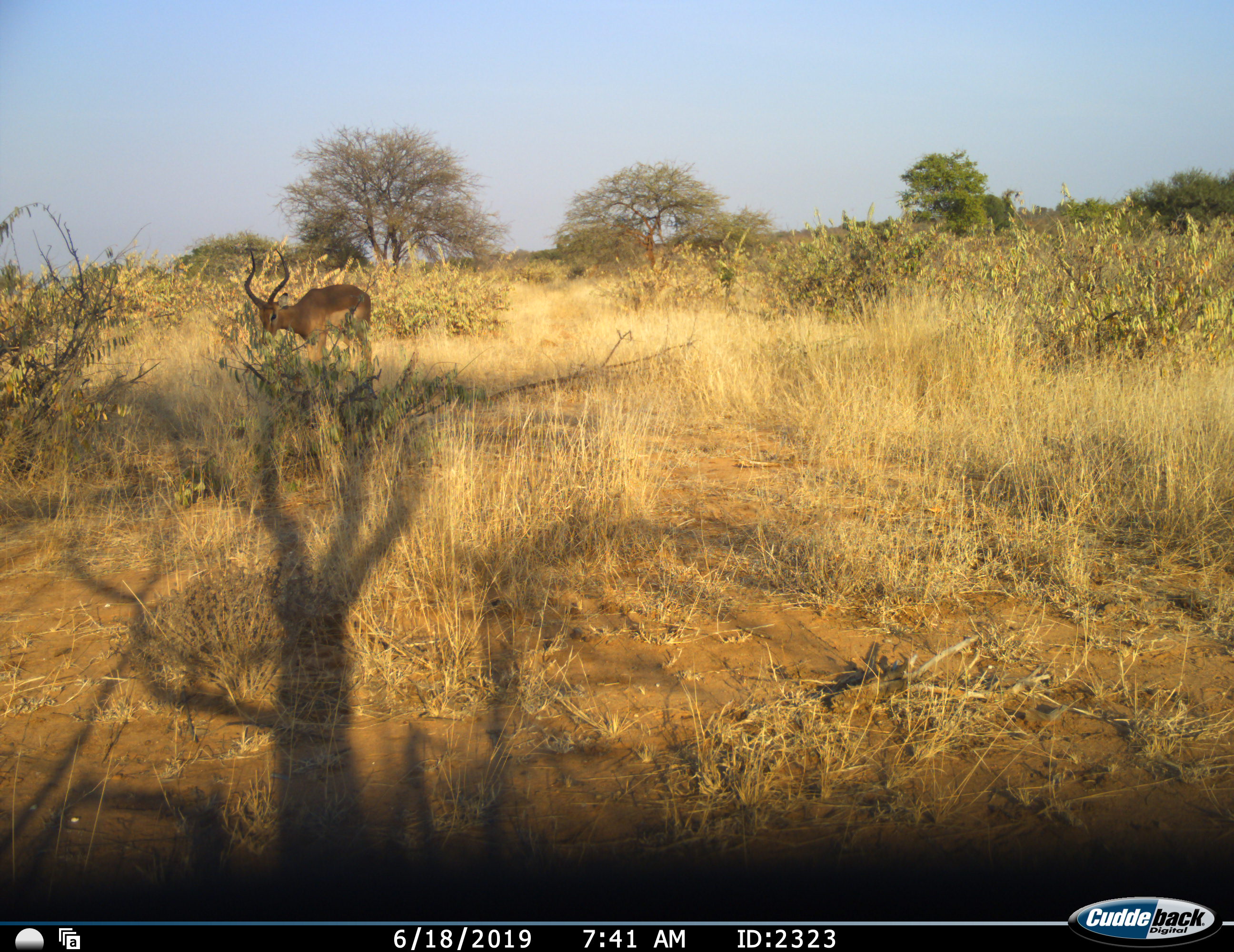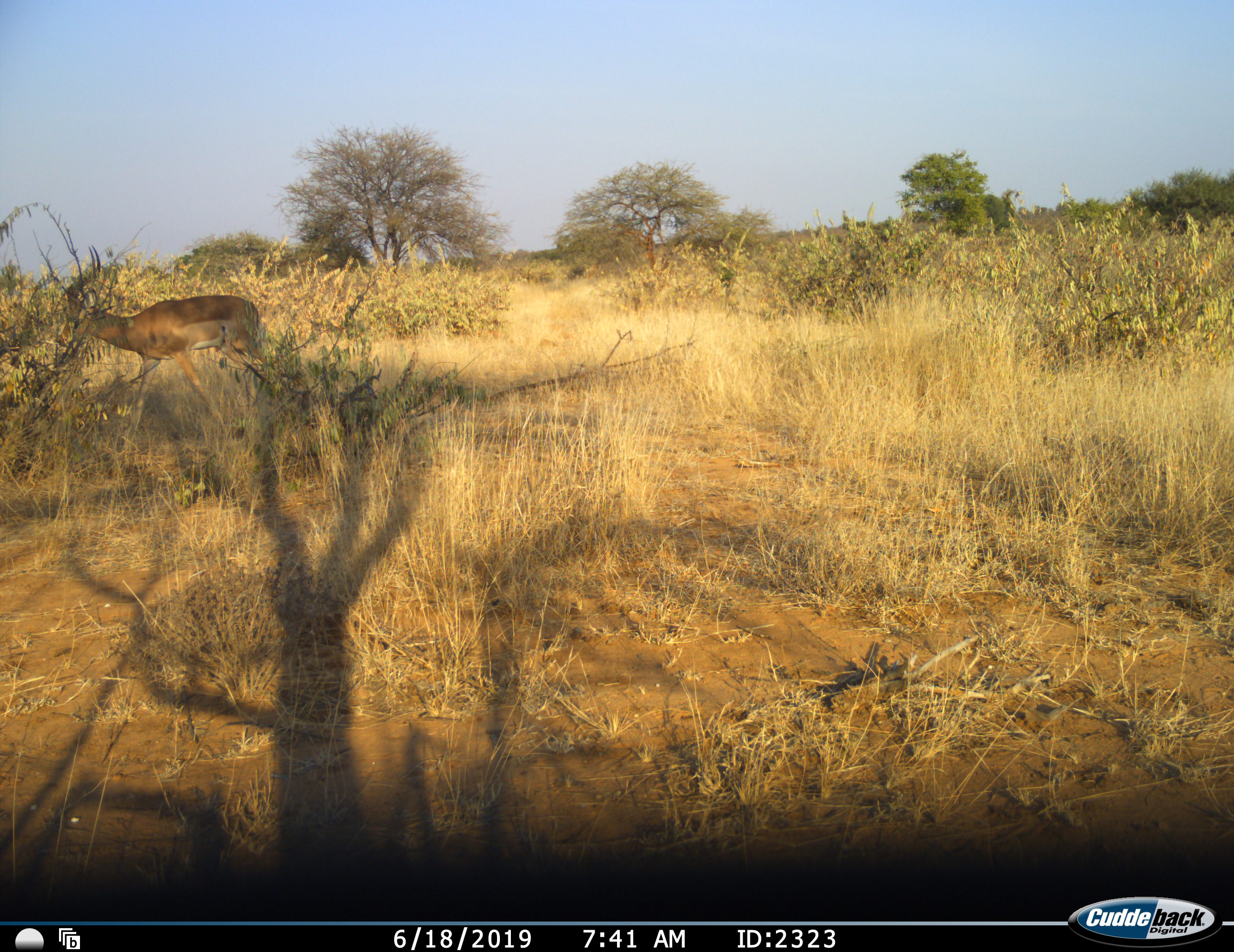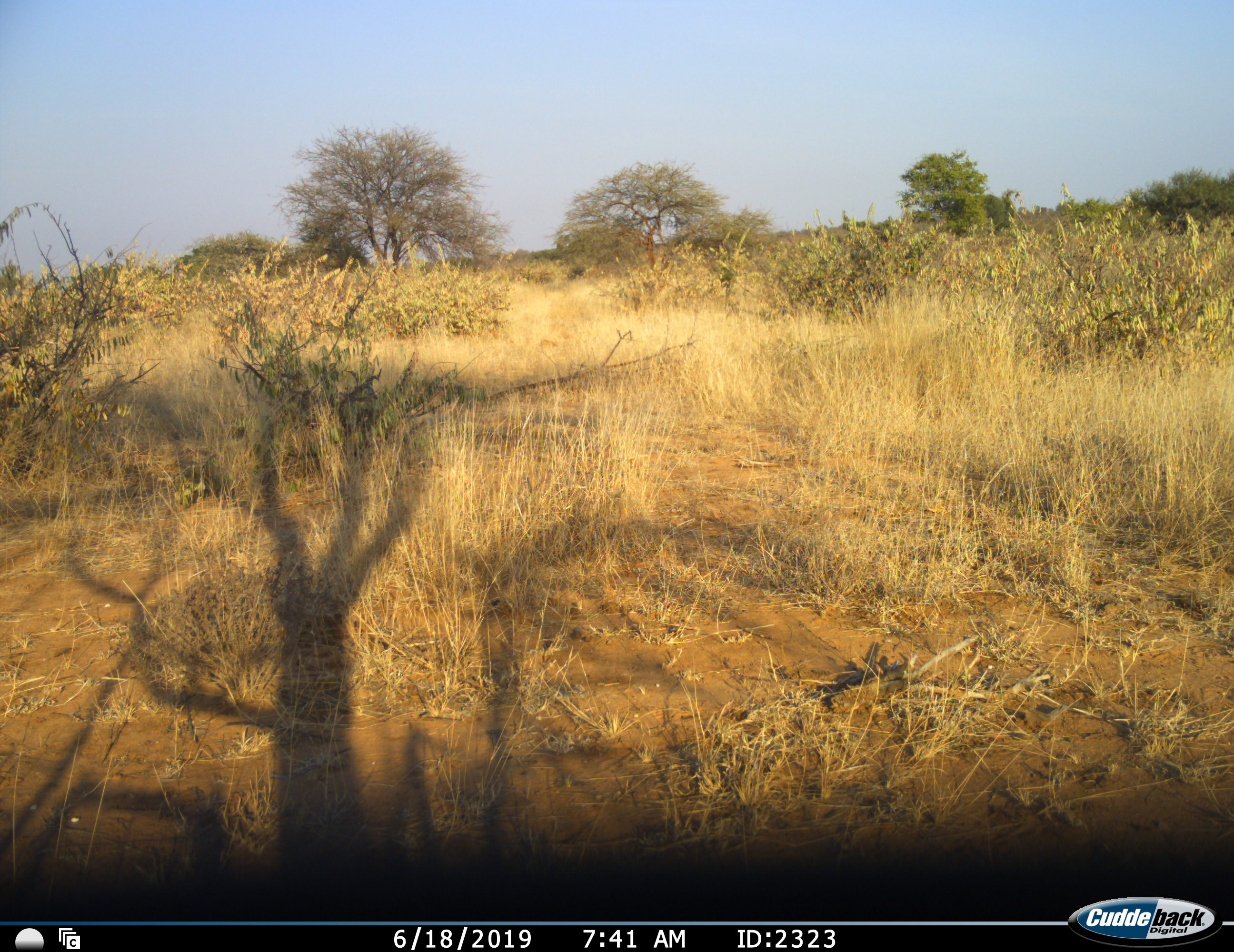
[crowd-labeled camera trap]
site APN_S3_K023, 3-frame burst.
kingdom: Animalia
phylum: Chordata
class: Mammalia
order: Artiodactyla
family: Bovidae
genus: Aepyceros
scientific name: Aepyceros melampus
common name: impala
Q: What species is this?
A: Impala (Aepyceros melampus).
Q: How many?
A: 1.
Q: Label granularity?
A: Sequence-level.